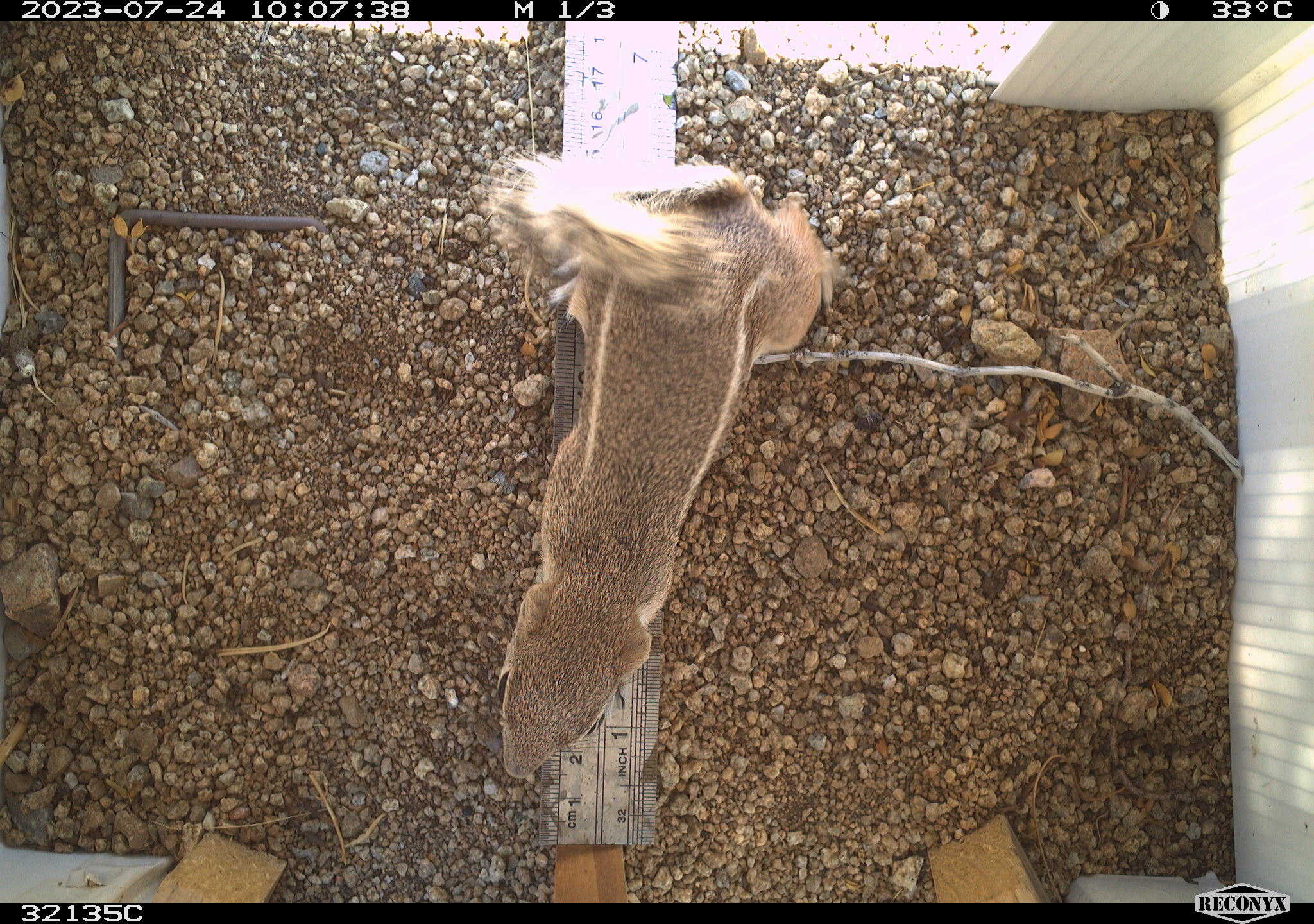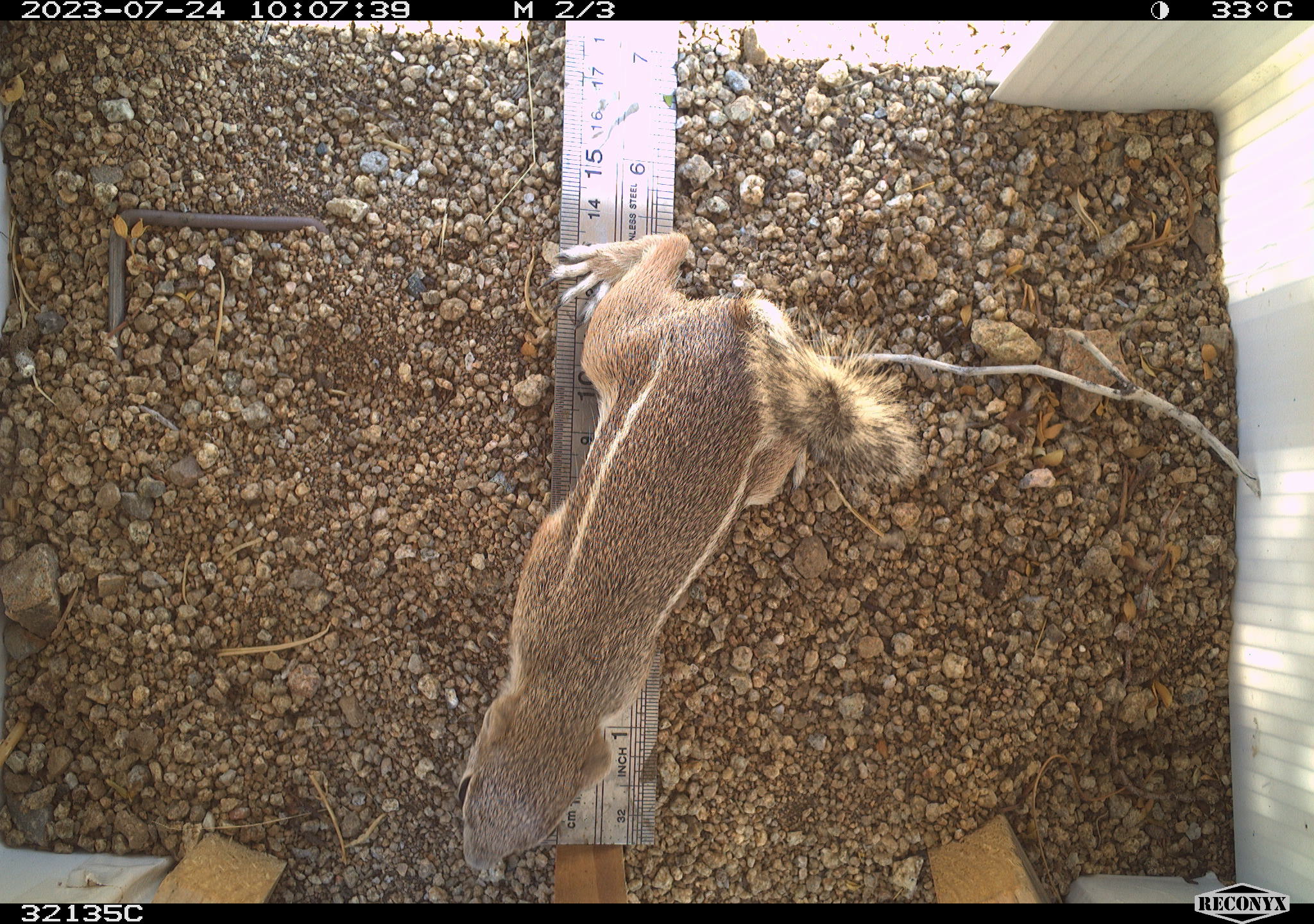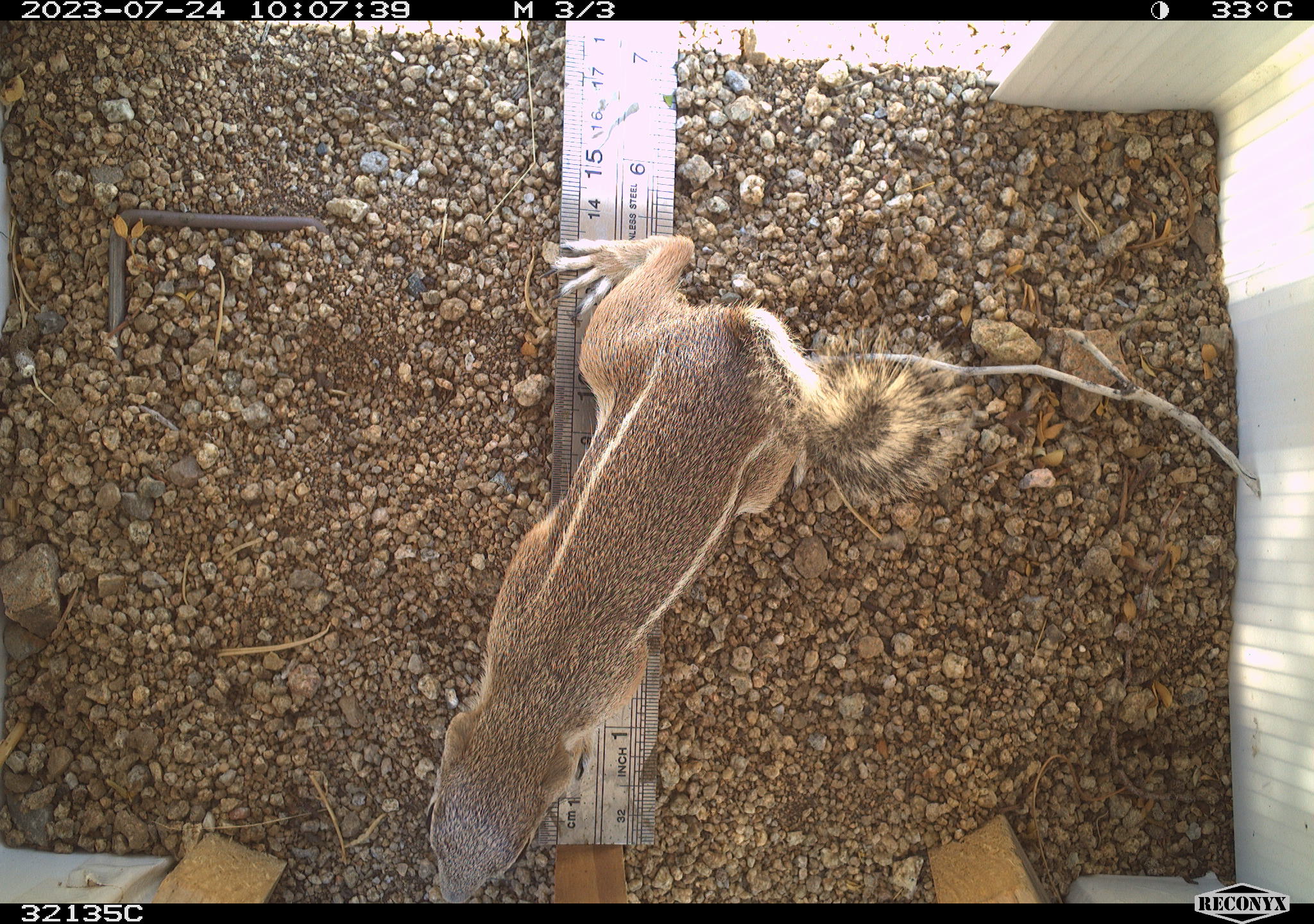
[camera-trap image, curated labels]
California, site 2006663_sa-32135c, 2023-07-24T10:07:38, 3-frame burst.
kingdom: Animalia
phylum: Chordata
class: Mammalia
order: Rodentia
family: Sciuridae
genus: Ammospermophilus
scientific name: Ammospermophilus leucurus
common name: white-tailed antelope squirrel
White-tailed antelope squirrel (Ammospermophilus leucurus).